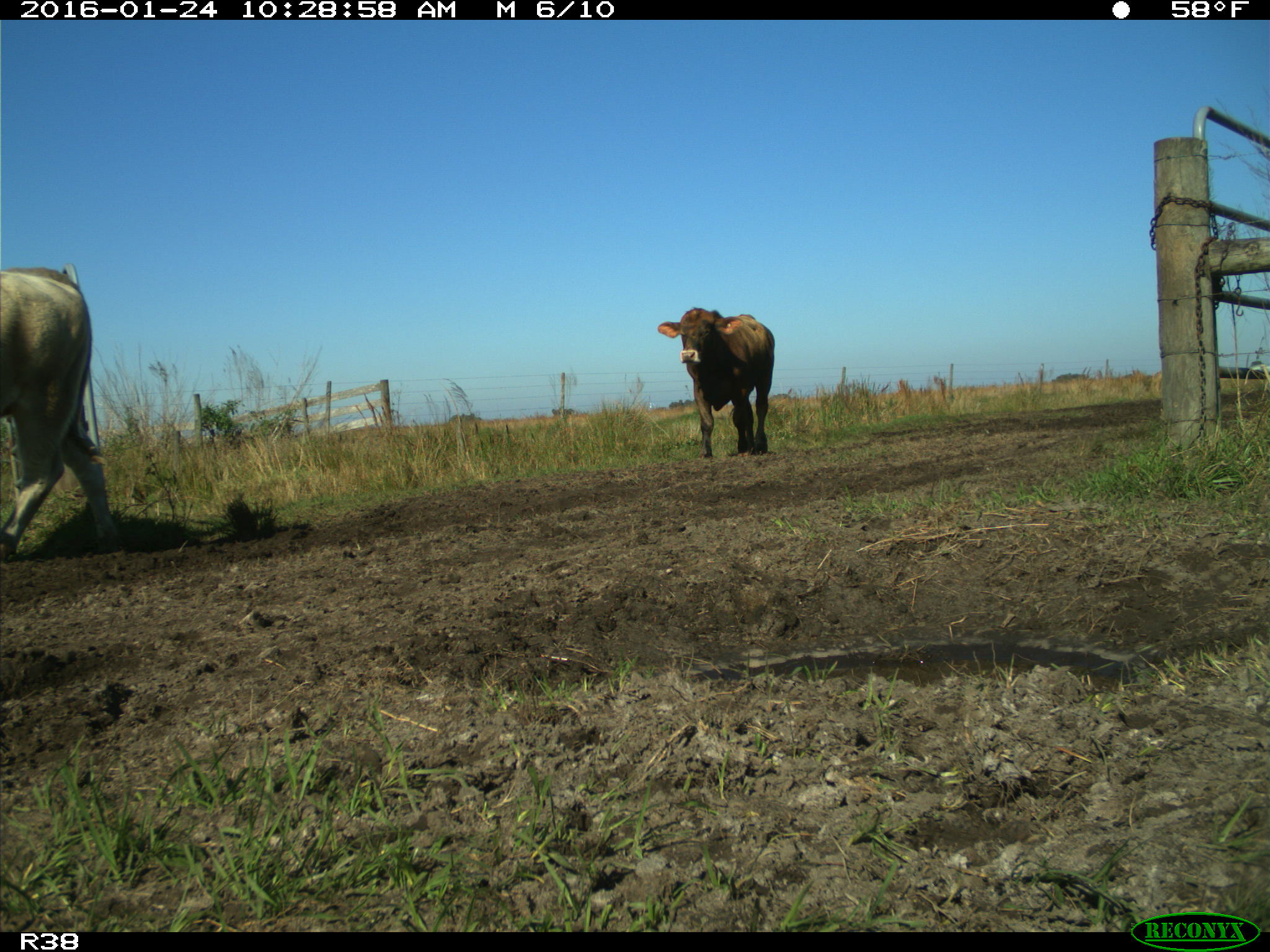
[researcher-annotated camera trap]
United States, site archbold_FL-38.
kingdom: Animalia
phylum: Chordata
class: Mammalia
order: Artiodactyla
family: Bovidae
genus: Bos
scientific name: Bos taurus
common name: domestic cow